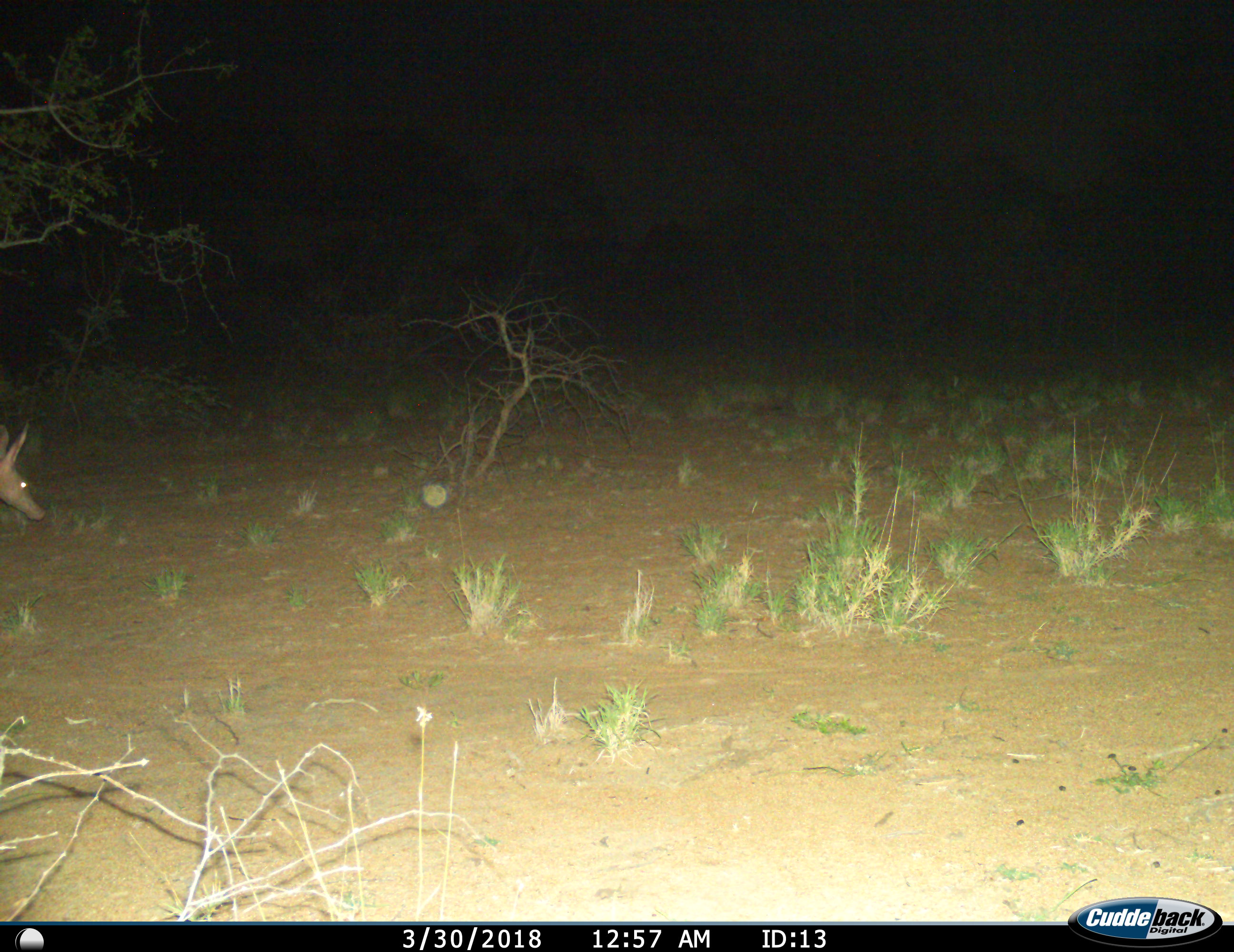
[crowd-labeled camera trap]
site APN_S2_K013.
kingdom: Animalia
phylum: Chordata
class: Mammalia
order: Tubulidentata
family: Orycteropodidae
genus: Orycteropus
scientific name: Orycteropus afer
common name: aardvark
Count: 1.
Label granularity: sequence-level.